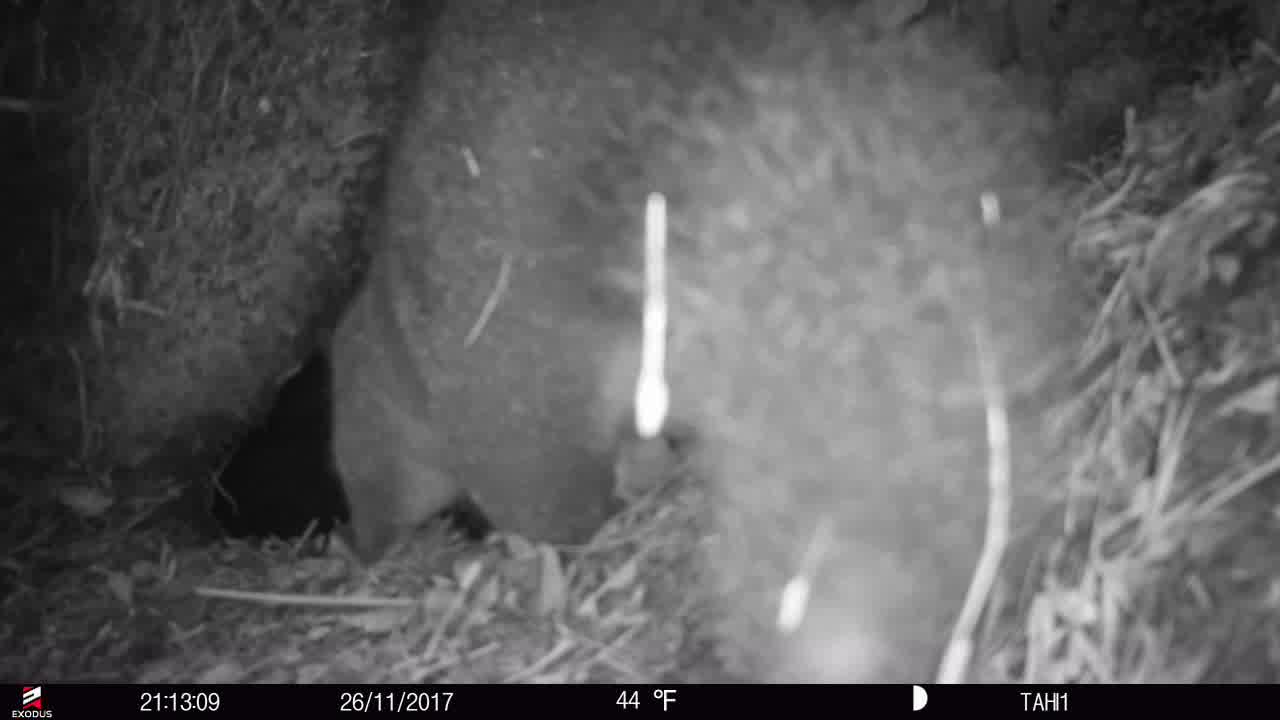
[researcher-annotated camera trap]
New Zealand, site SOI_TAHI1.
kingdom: Animalia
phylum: Chordata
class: Mammalia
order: Diprotodontia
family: Phalangeridae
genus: Trichosurus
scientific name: Trichosurus vulpecula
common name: common brushtail possum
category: possum